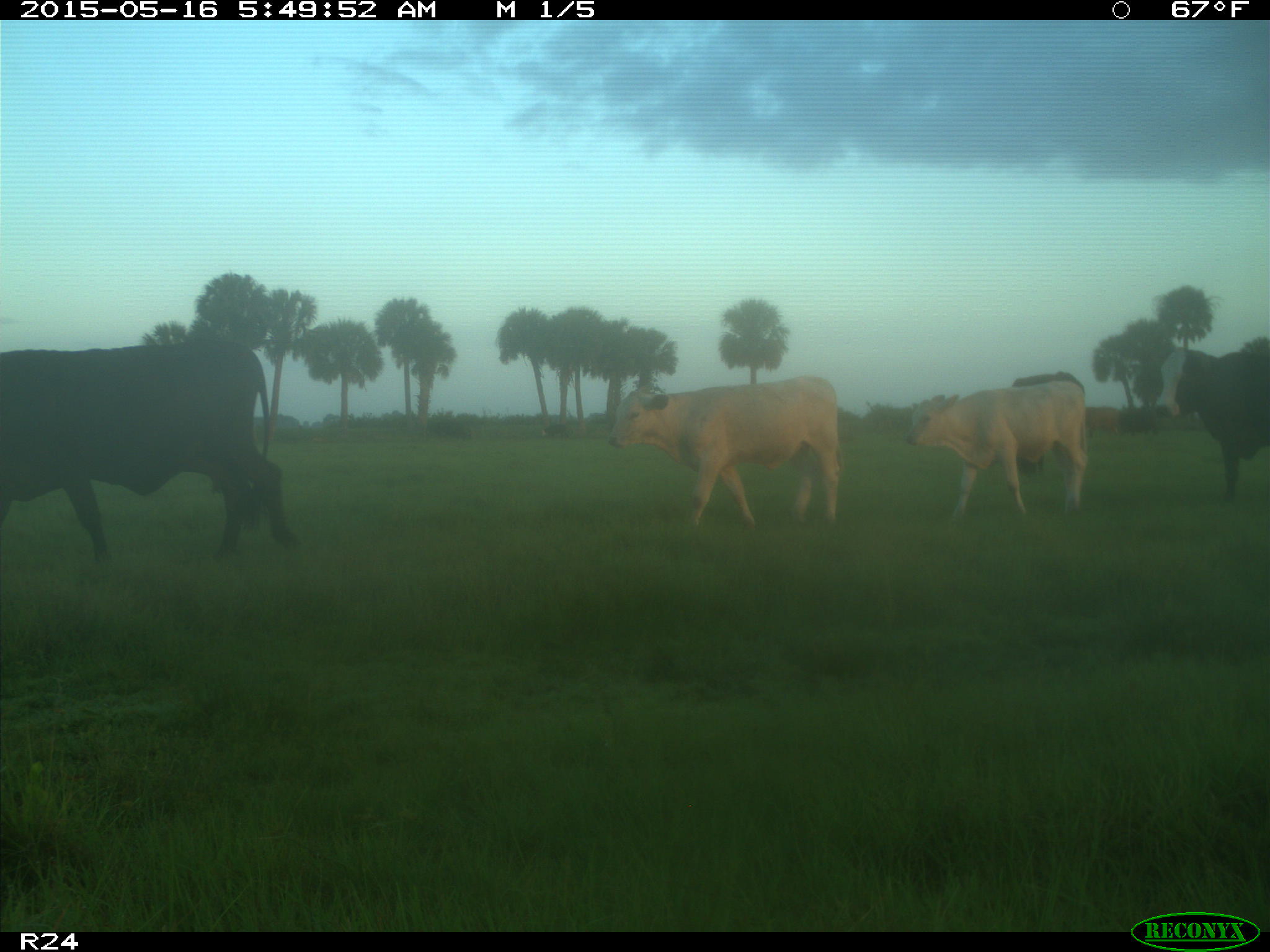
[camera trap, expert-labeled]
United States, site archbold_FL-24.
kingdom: Animalia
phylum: Chordata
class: Mammalia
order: Artiodactyla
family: Bovidae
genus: Bos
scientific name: Bos taurus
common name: domestic cow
Bos taurus (domestic cow).